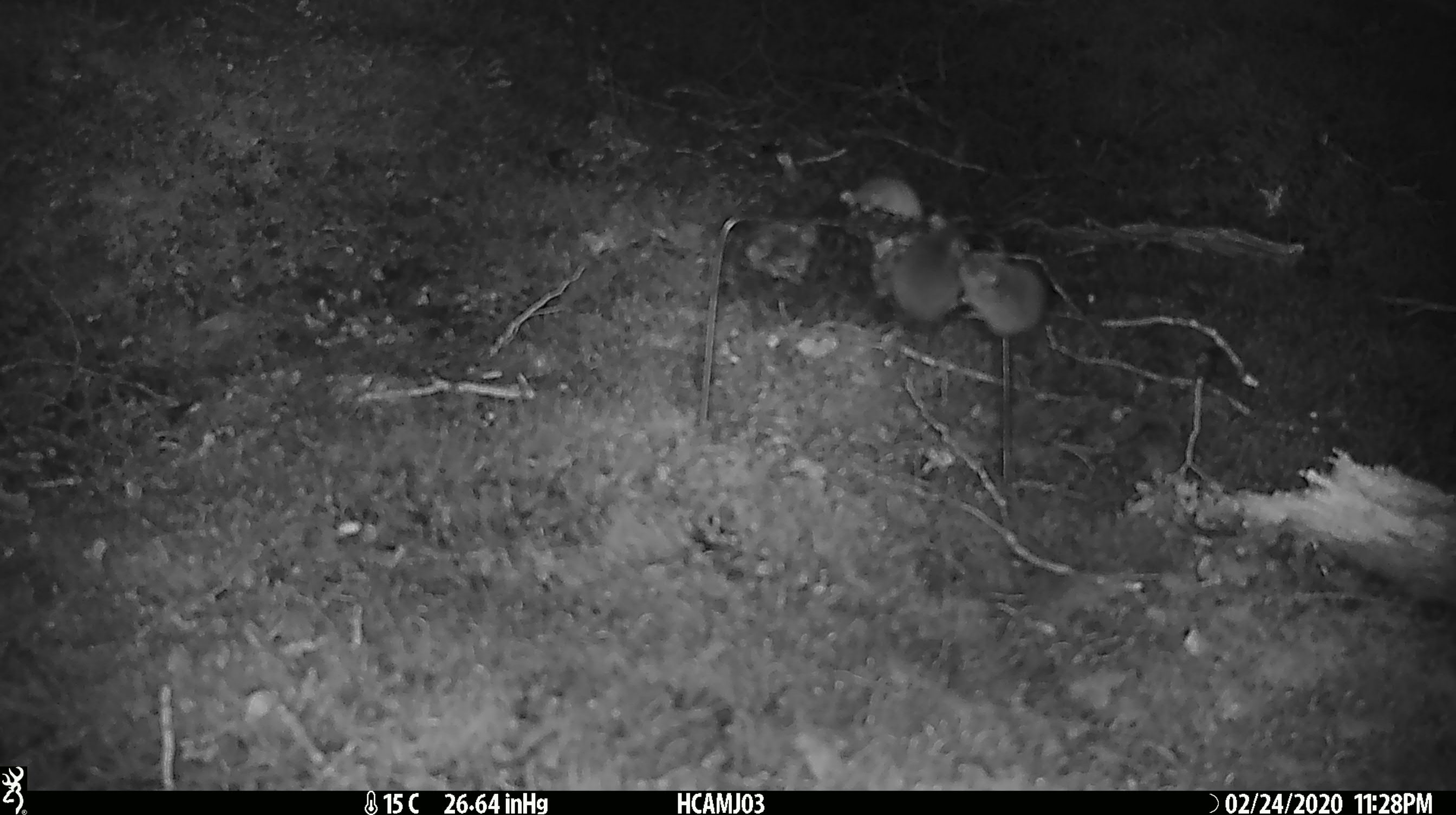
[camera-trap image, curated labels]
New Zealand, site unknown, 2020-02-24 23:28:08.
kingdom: Animalia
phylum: Chordata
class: Mammalia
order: Rodentia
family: Muridae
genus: Mus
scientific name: Mus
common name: mouse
Mouse (Mus).